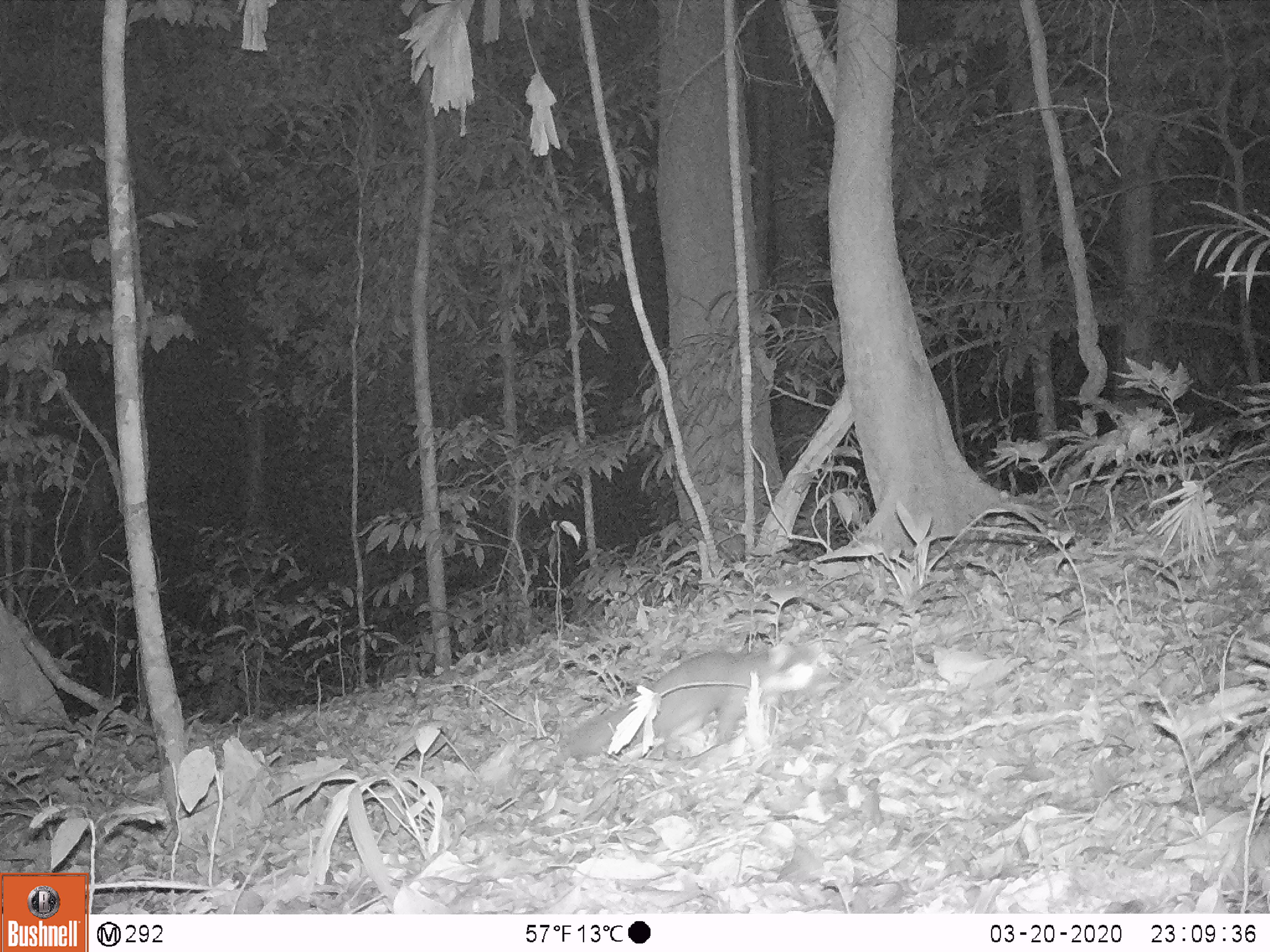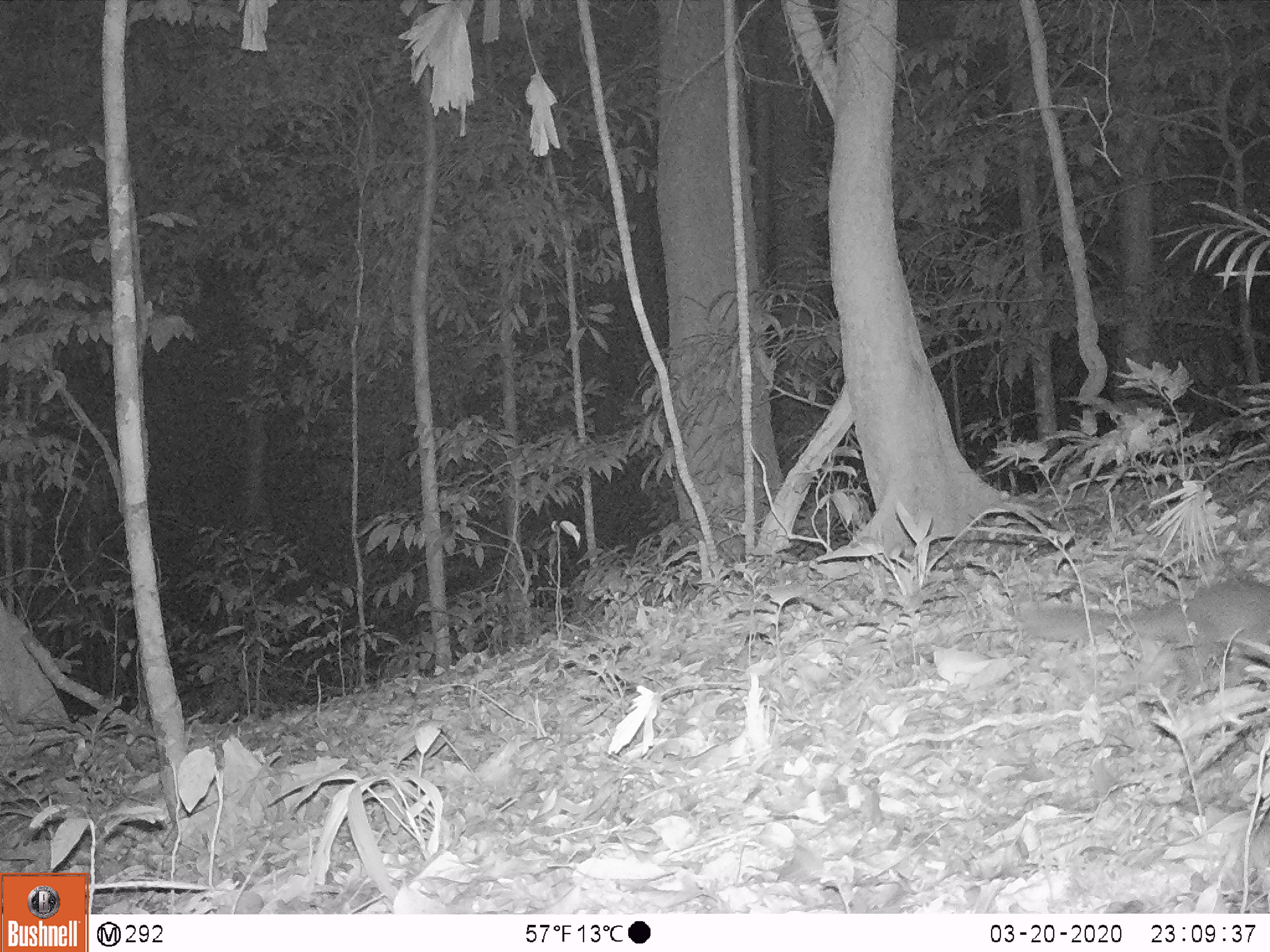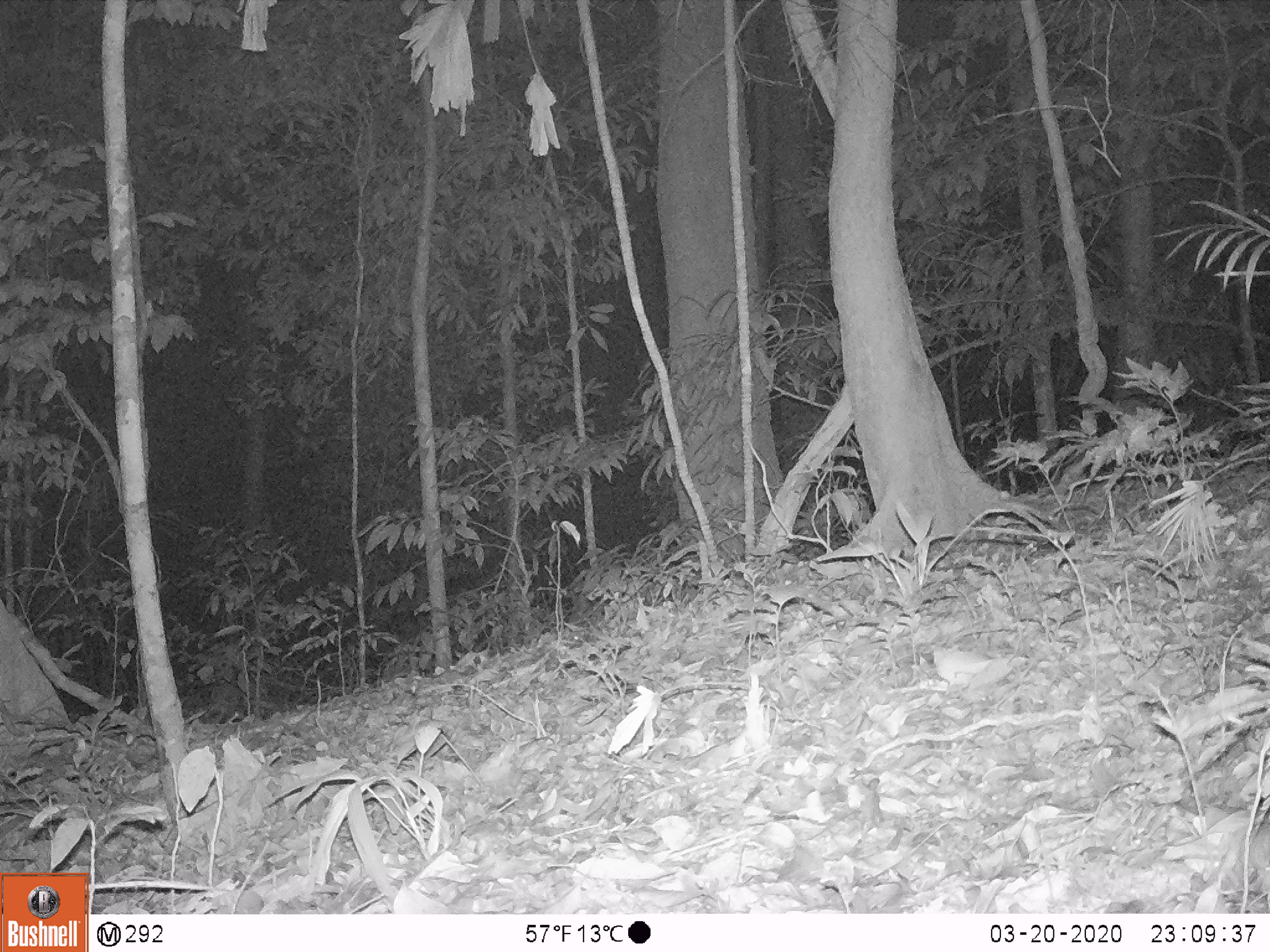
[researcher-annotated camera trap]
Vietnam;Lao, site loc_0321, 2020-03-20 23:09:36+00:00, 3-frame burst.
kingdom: Animalia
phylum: Chordata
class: Mammalia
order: Carnivora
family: Mustelidae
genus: Melogale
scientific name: Melogale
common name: ferret badger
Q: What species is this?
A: Ferret badger (Melogale).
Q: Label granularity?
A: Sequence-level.